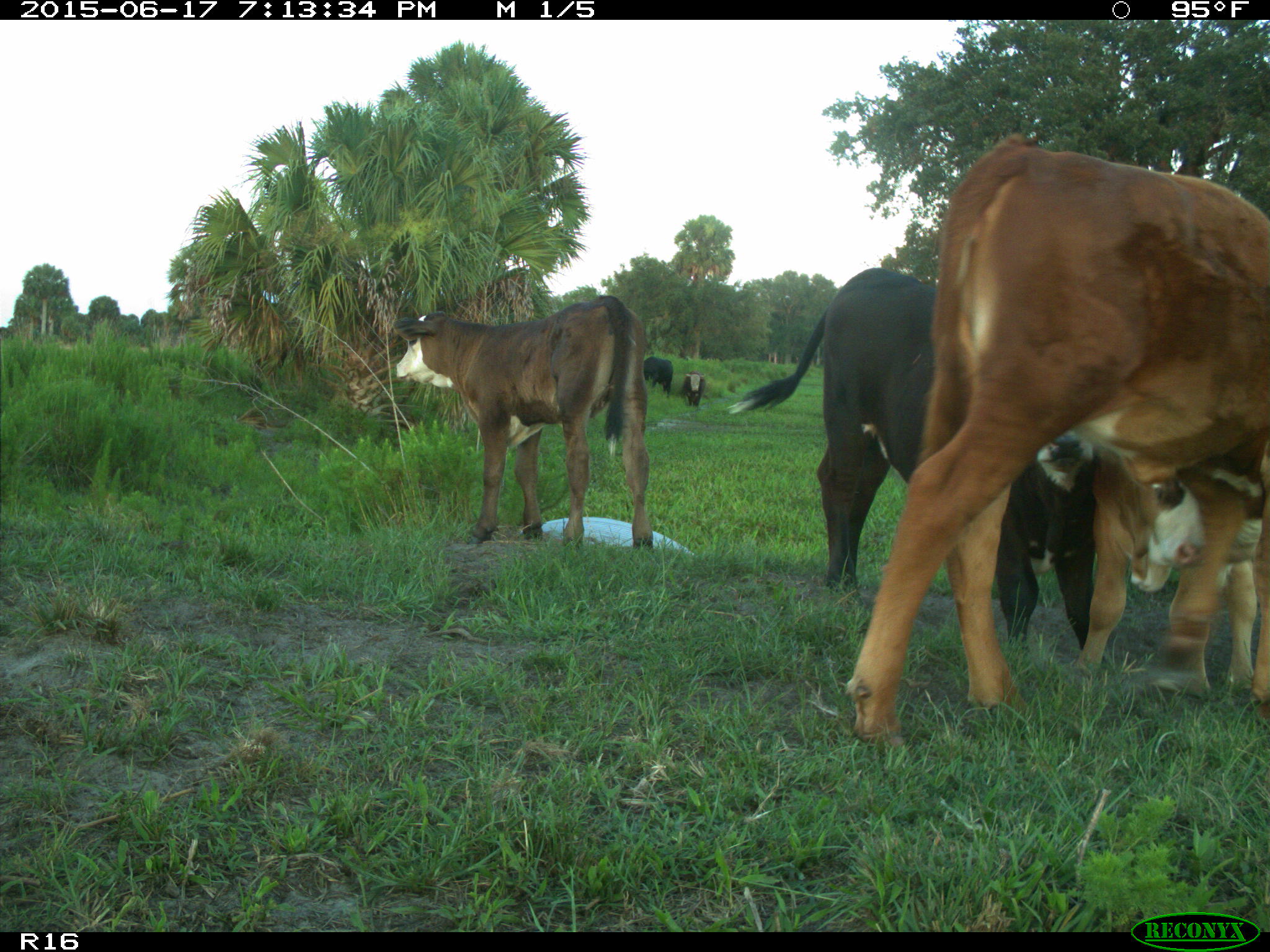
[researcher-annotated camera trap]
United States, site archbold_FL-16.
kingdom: Animalia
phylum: Chordata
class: Mammalia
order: Artiodactyla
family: Bovidae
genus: Bos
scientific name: Bos taurus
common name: domestic cow